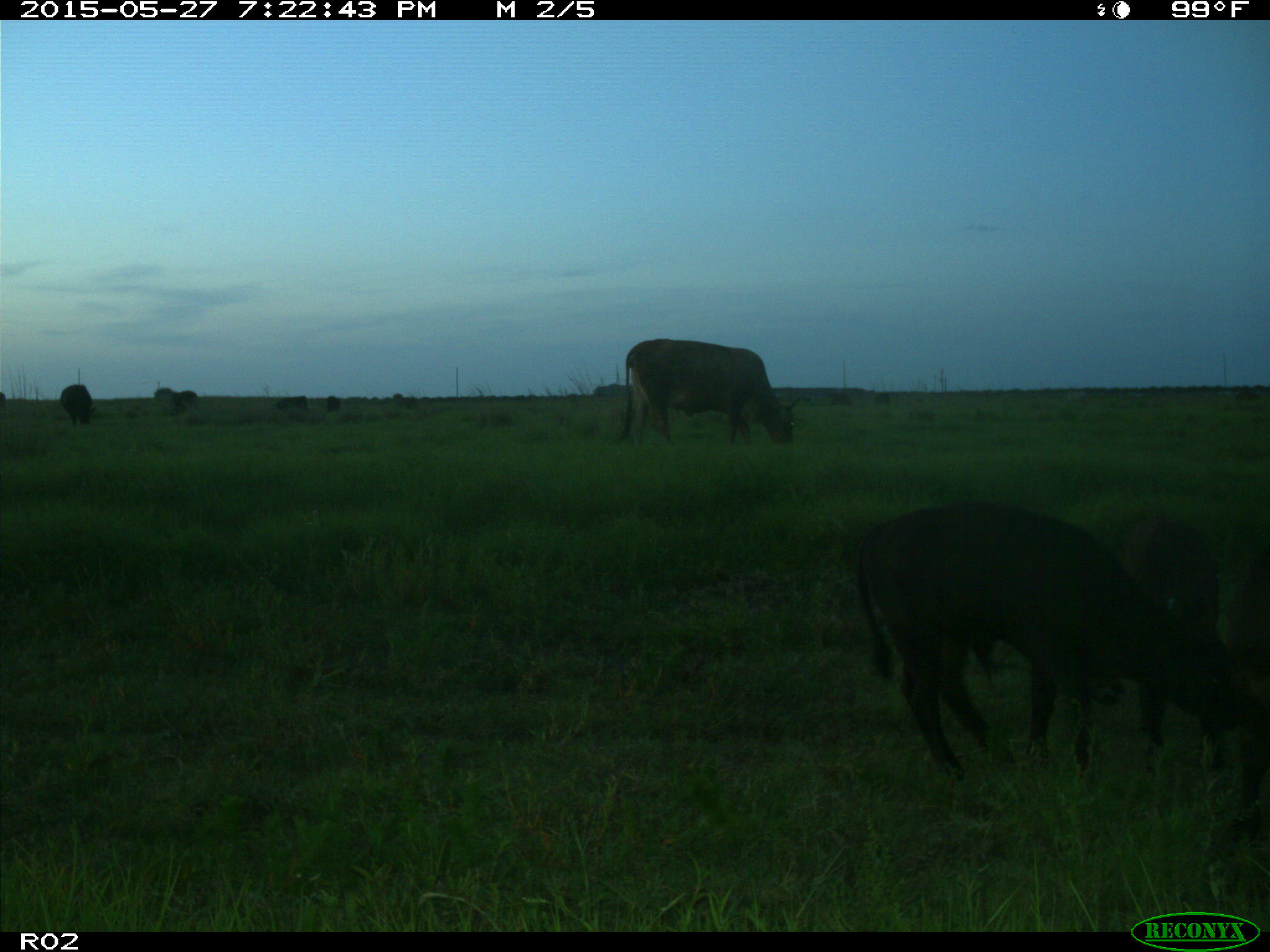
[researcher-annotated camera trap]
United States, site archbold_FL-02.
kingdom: Animalia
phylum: Chordata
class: Mammalia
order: Artiodactyla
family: Bovidae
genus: Bos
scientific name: Bos taurus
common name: domestic cow